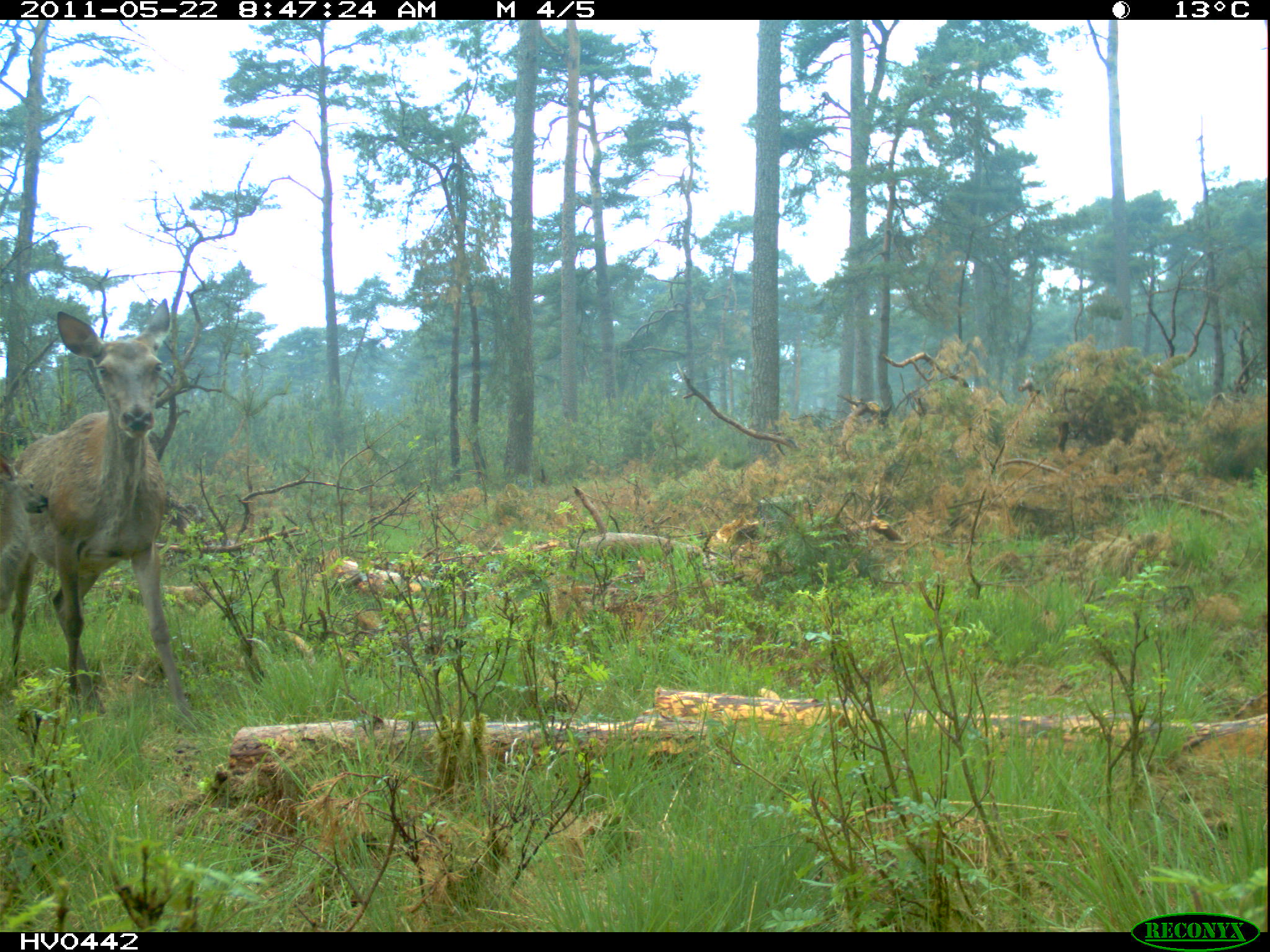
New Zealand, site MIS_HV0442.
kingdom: Animalia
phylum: Chordata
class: Mammalia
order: Artiodactyla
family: Cervidae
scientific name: Cervidae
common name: deer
Deer (Cervidae).